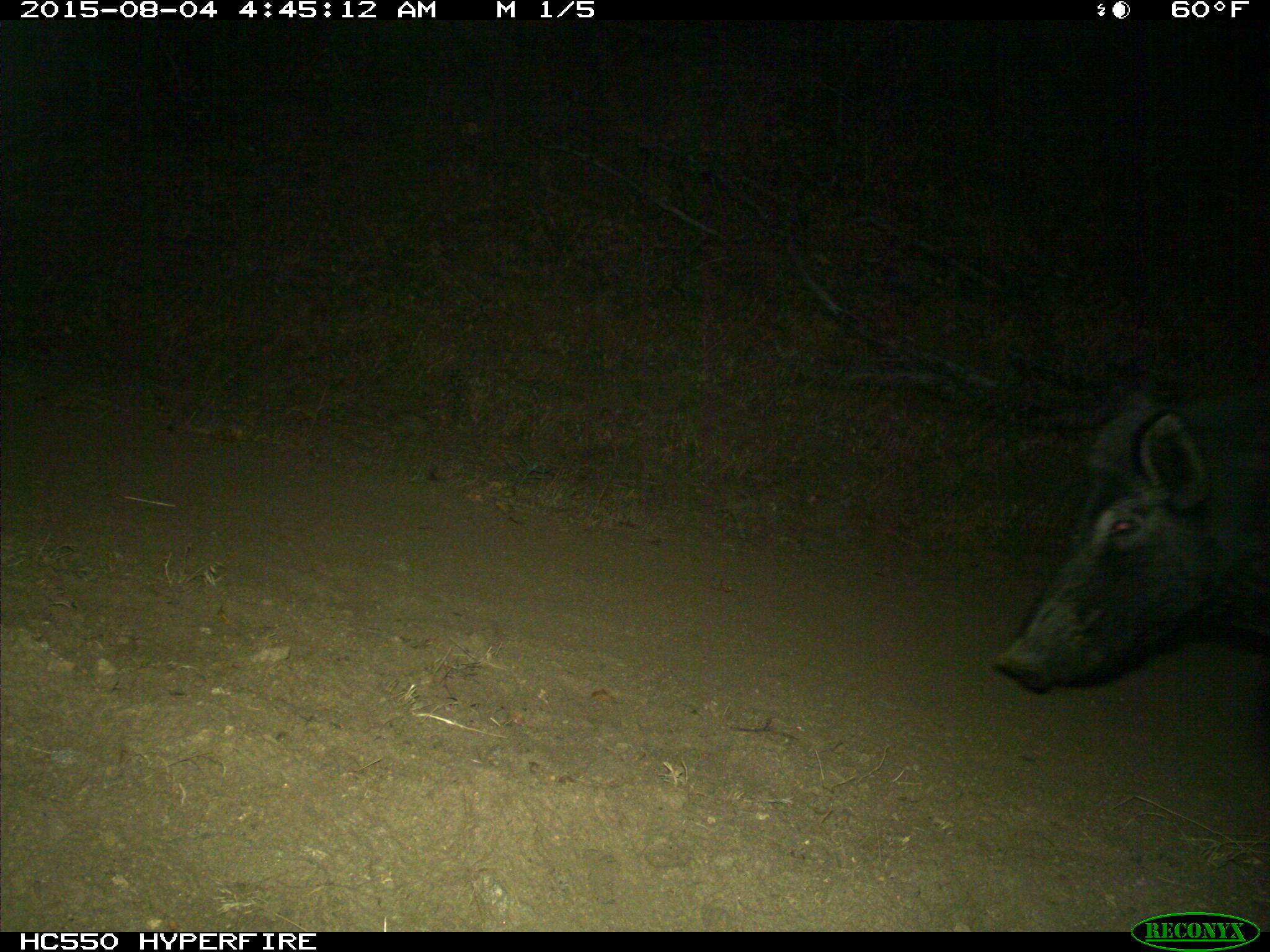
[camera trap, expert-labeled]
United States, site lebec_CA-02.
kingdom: Animalia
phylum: Chordata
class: Mammalia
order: Artiodactyla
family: Suidae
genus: Sus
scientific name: Sus scrofa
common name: wild boar